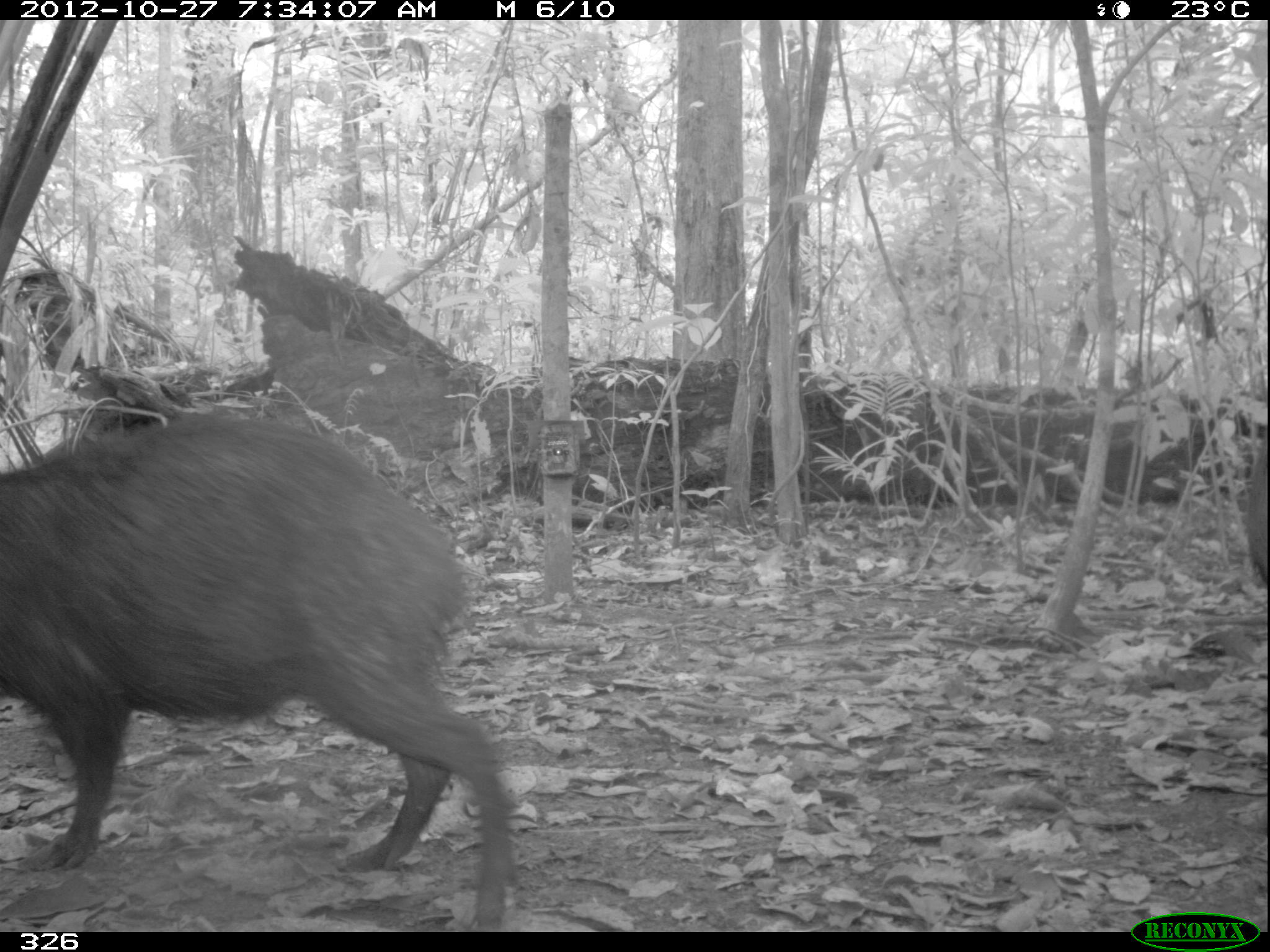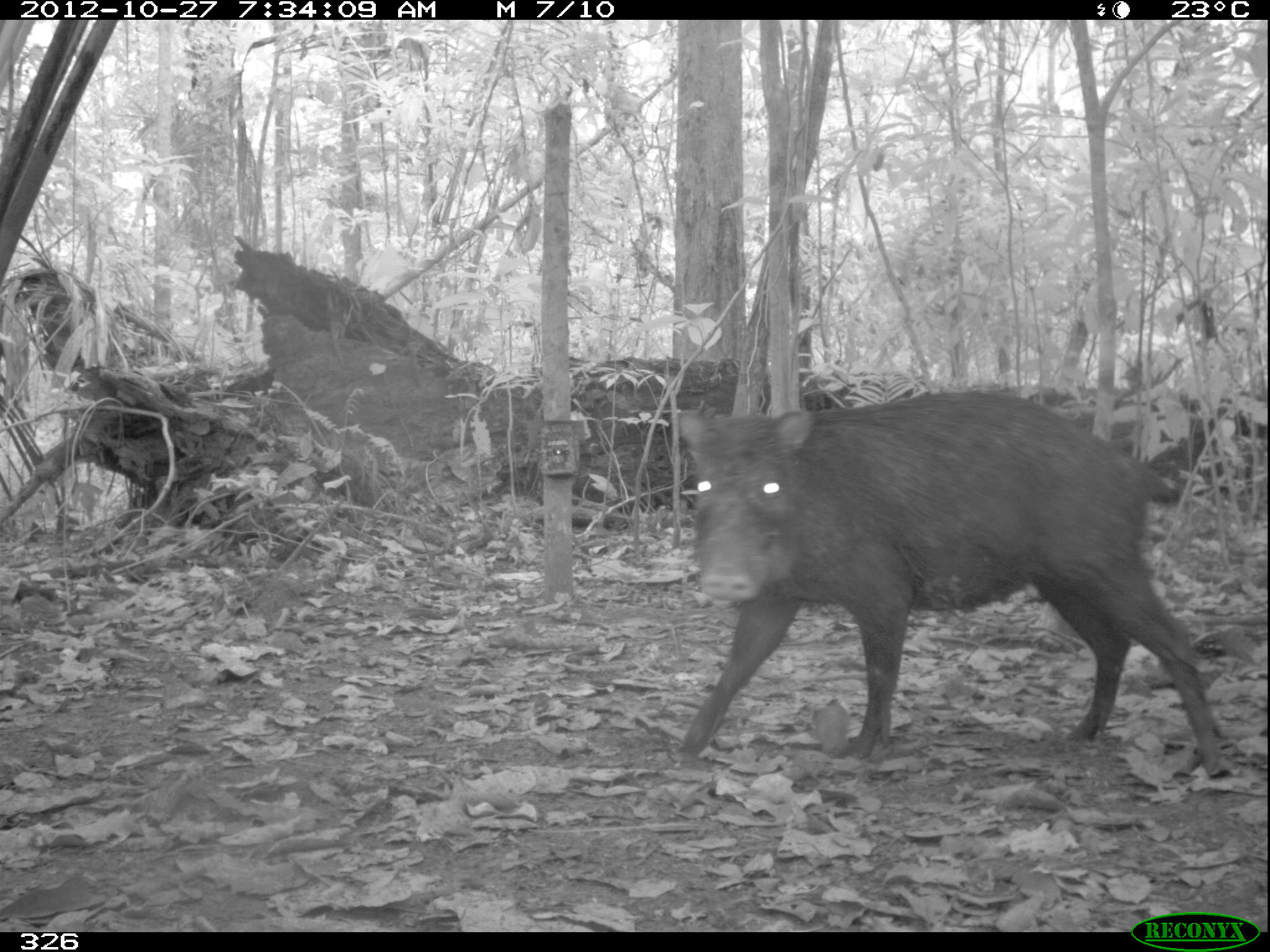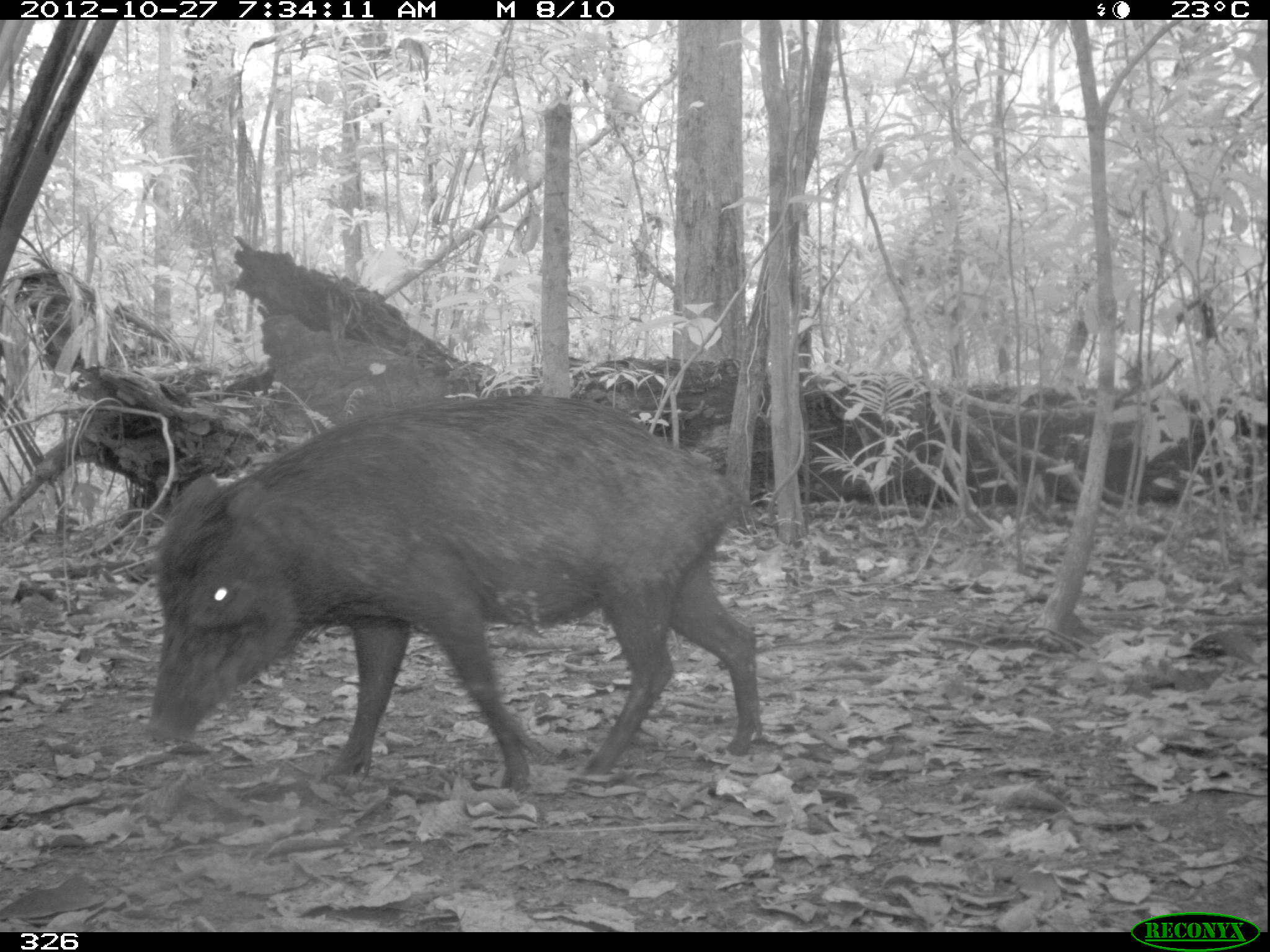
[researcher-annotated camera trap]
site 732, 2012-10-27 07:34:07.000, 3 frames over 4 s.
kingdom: Animalia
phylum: Chordata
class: Mammalia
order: Artiodactyla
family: Tayassuidae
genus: Tayassu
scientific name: Tayassu pecari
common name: white-lipped peccary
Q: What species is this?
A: Tayassu pecari (white-lipped peccary).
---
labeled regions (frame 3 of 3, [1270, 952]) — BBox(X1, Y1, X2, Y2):
tayassu pecari: BBox(145, 393, 760, 791)